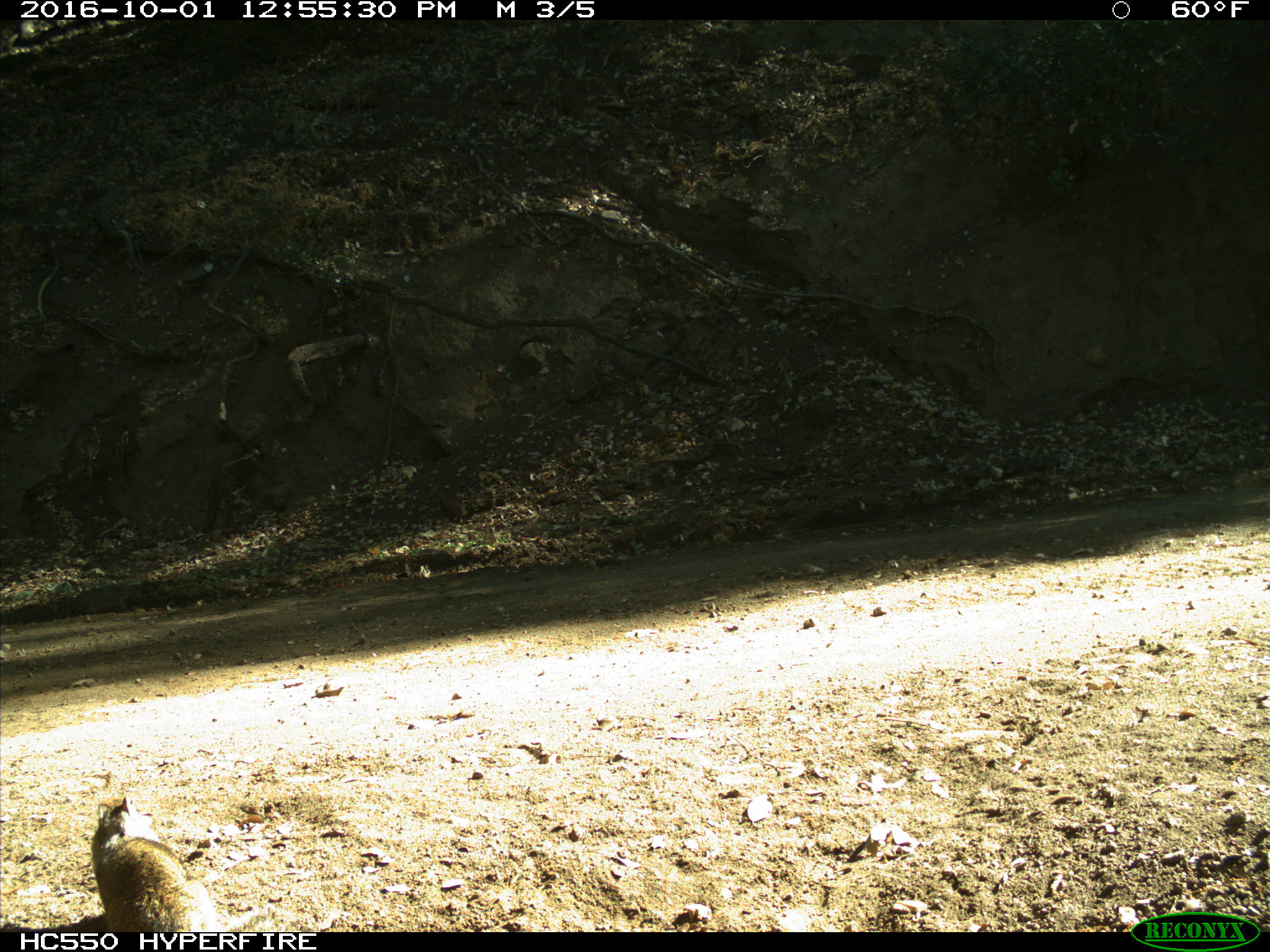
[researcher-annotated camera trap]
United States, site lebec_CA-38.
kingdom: Animalia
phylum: Chordata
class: Mammalia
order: Rodentia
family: Sciuridae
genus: Otospermophilus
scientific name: Otospermophilus beecheyi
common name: california ground squirrel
Otospermophilus beecheyi (california ground squirrel).